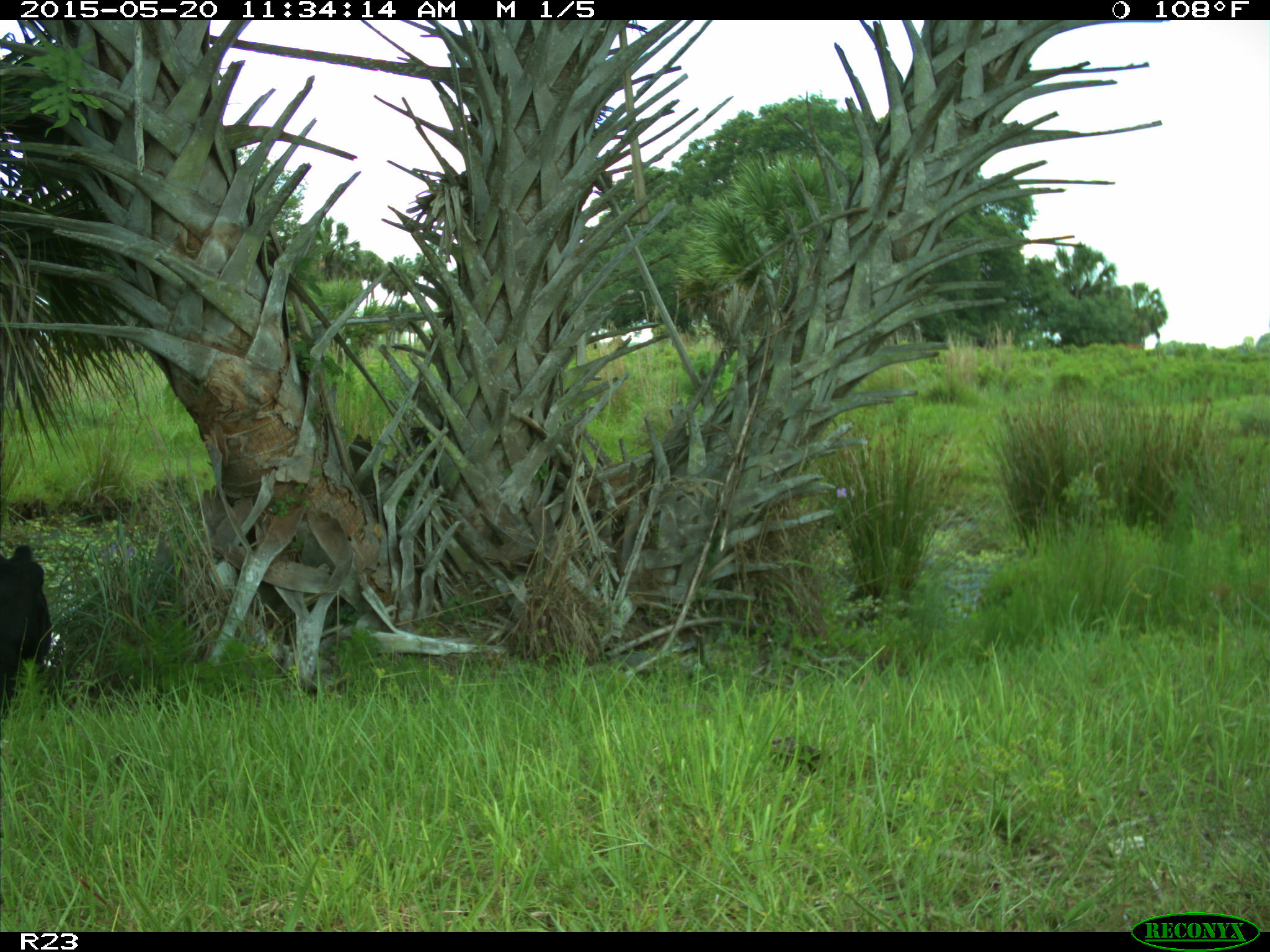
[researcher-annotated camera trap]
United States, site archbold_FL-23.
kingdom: Animalia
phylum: Chordata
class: Mammalia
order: Artiodactyla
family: Bovidae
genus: Bos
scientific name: Bos taurus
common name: domestic cow